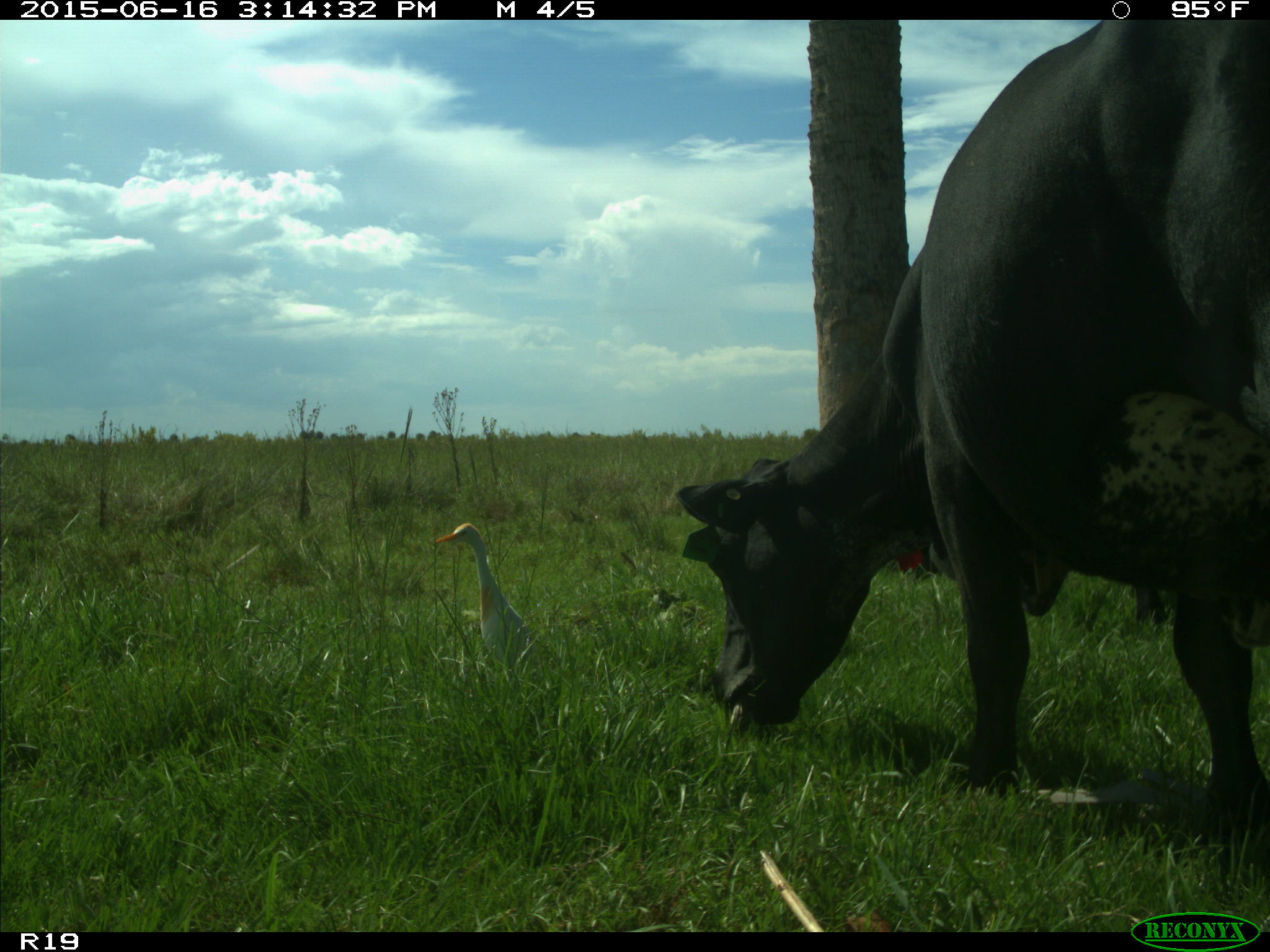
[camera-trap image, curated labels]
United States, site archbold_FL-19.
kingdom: Animalia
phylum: Chordata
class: Mammalia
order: Artiodactyla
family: Bovidae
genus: Bos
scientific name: Bos taurus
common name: domestic cow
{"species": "Bos taurus (domestic cow)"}